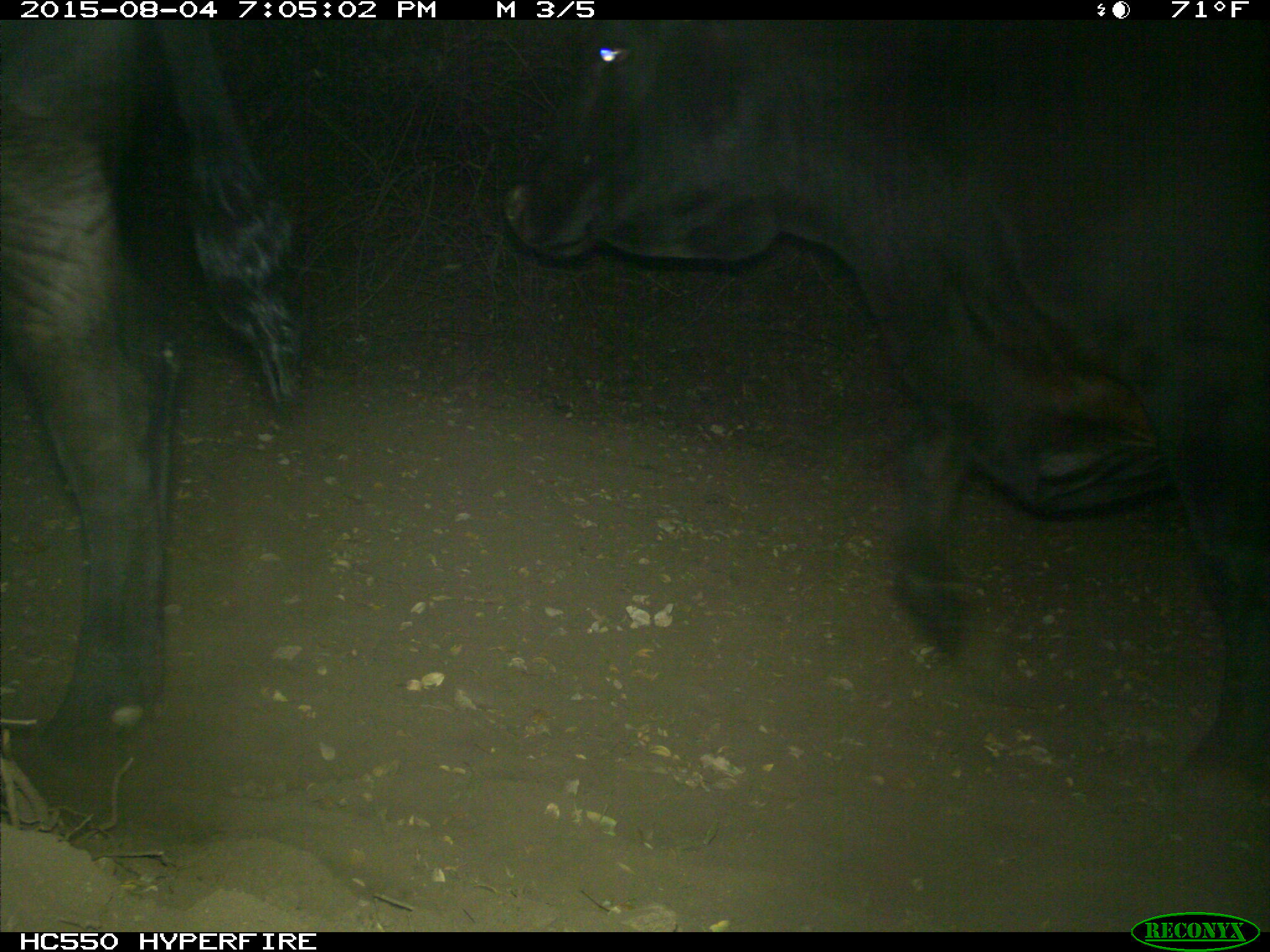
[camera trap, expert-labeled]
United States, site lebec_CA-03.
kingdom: Animalia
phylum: Chordata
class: Mammalia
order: Artiodactyla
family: Bovidae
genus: Bos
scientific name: Bos taurus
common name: domestic cow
Bos taurus (domestic cow).